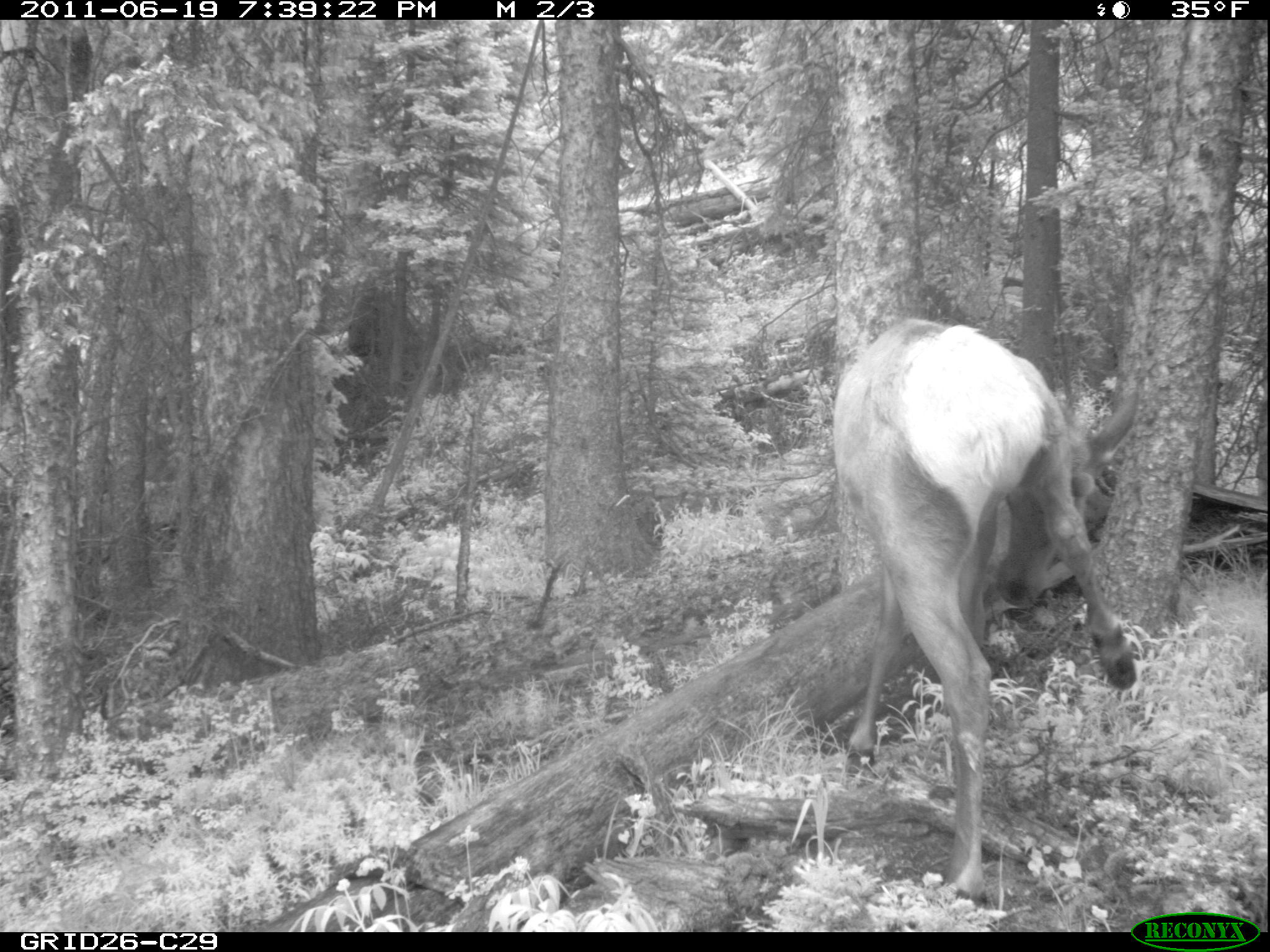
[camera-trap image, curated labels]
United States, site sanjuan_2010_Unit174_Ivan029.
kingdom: Animalia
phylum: Chordata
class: Mammalia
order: Artiodactyla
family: Cervidae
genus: Cervus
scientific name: Cervus elaphus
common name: red deer